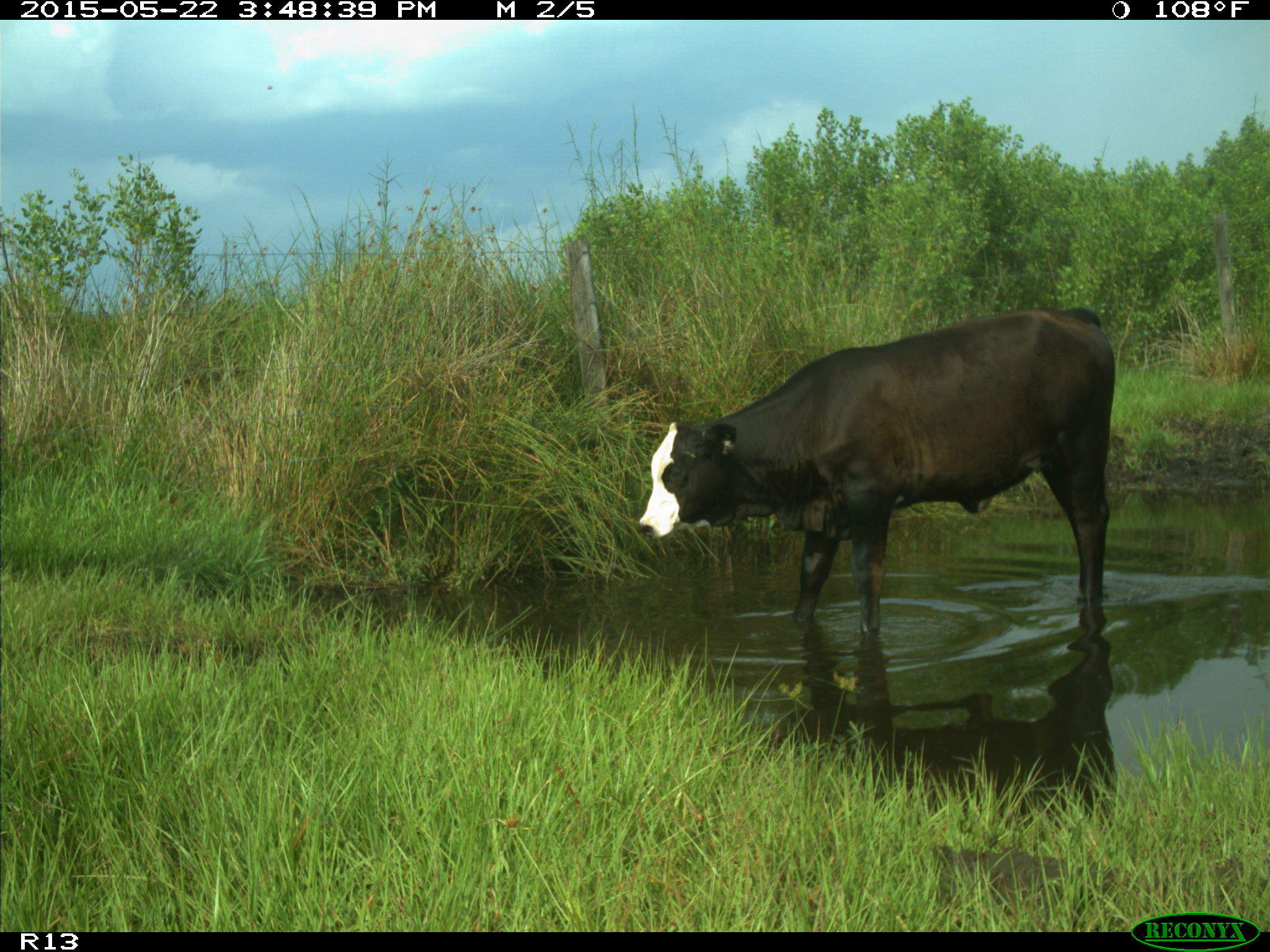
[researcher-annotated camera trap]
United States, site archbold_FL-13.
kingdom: Animalia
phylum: Chordata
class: Mammalia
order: Artiodactyla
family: Bovidae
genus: Bos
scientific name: Bos taurus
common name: domestic cow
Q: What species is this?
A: Bos taurus (domestic cow).